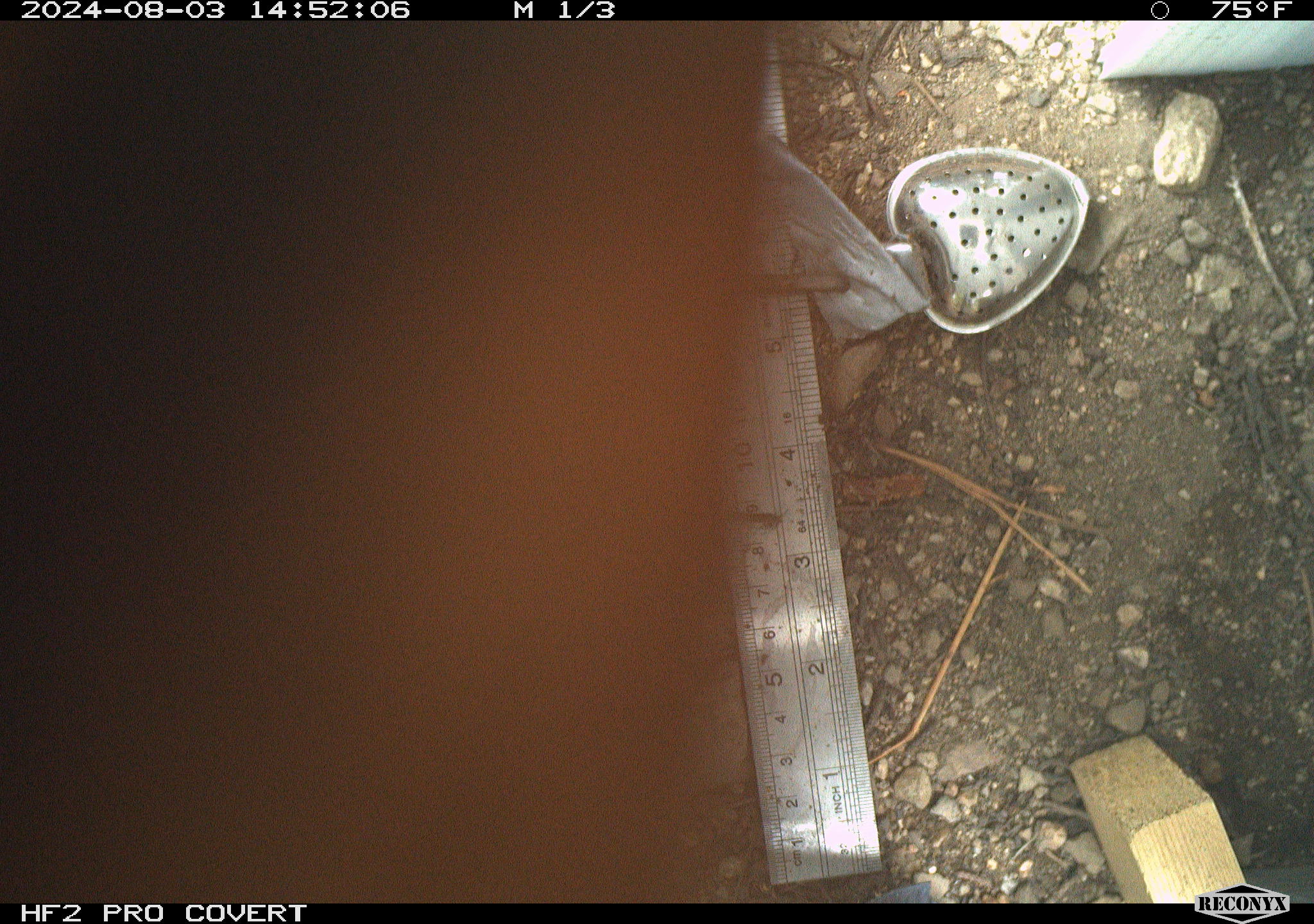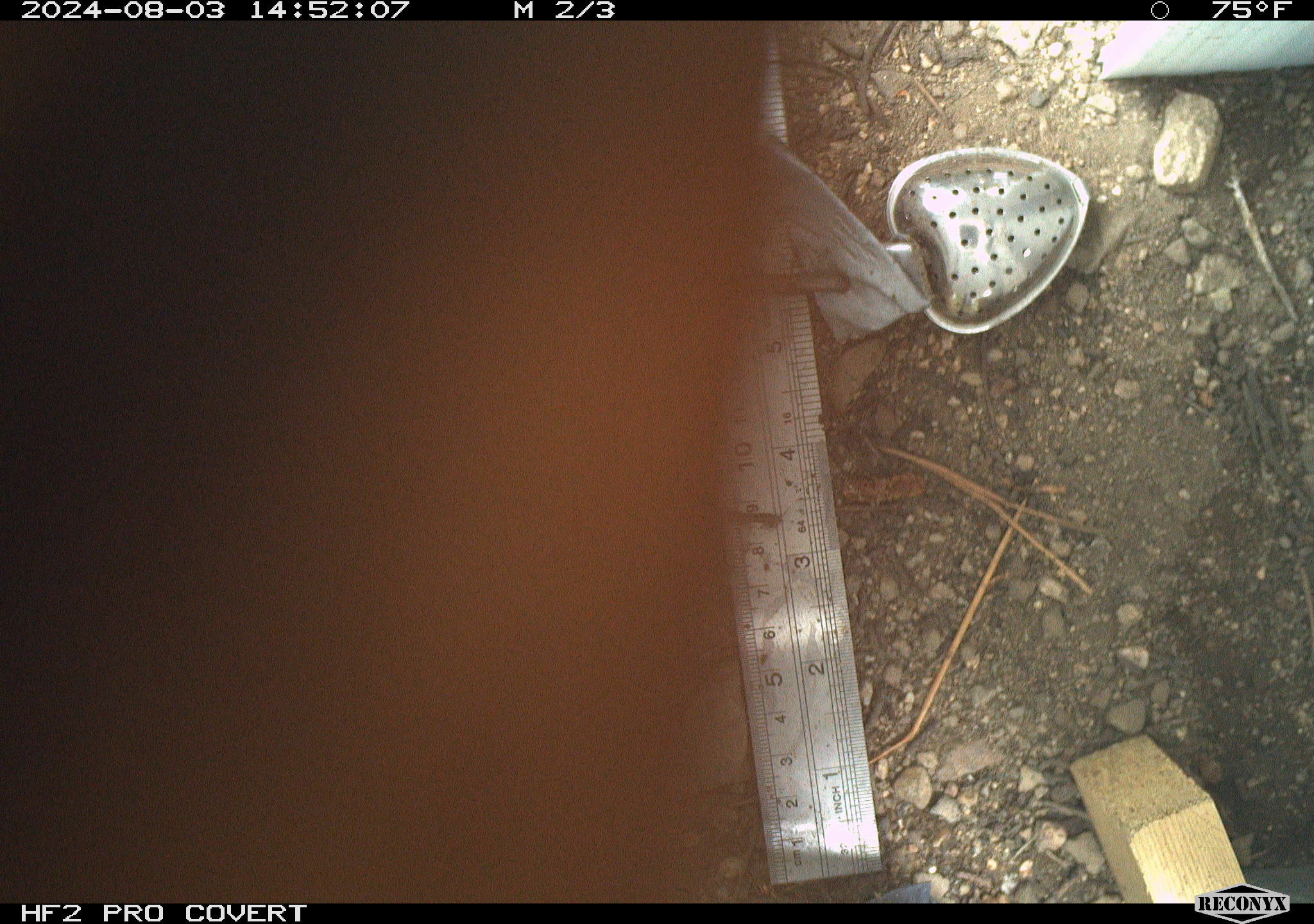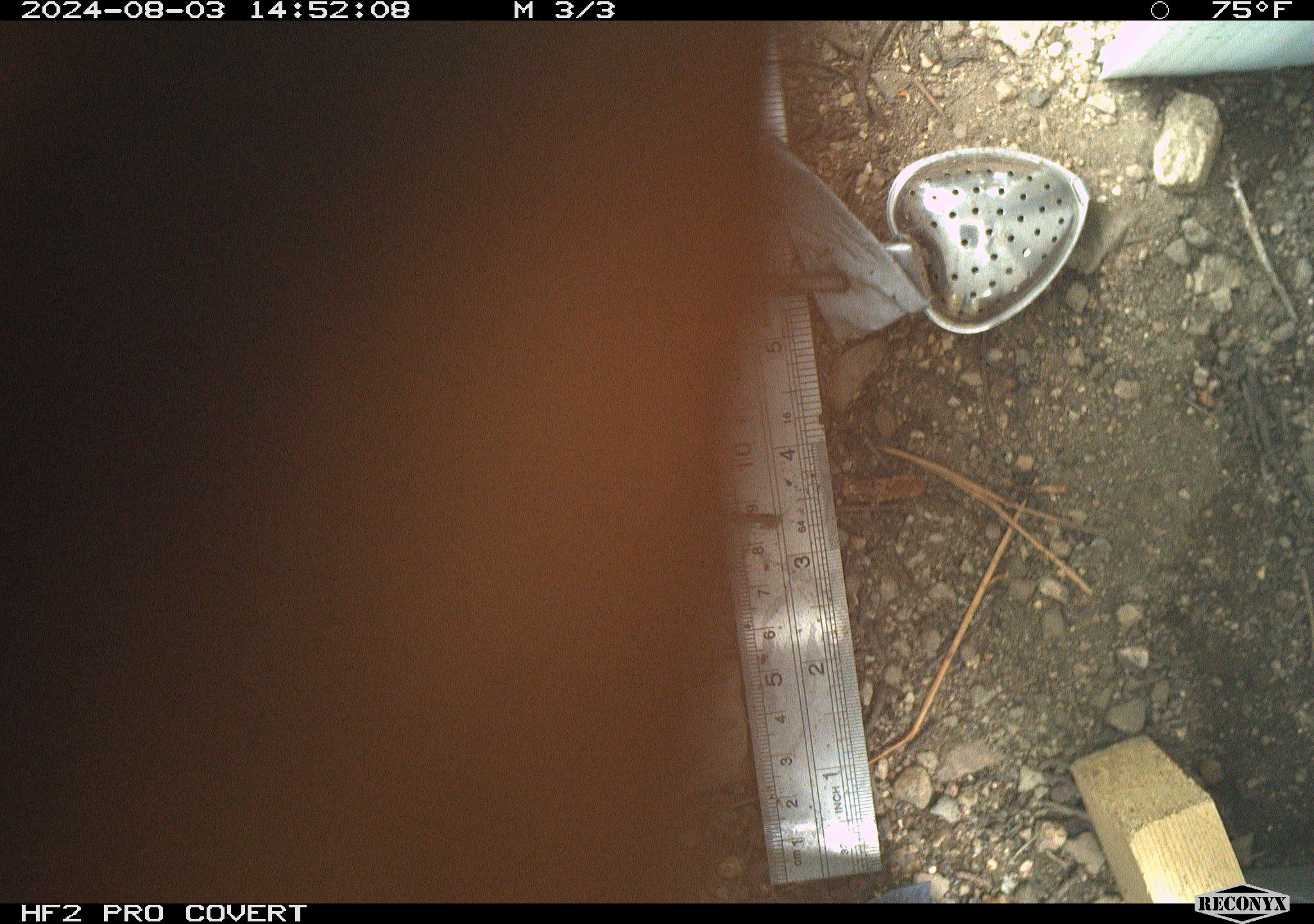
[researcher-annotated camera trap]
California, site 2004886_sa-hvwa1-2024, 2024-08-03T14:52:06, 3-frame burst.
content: unidentified animal